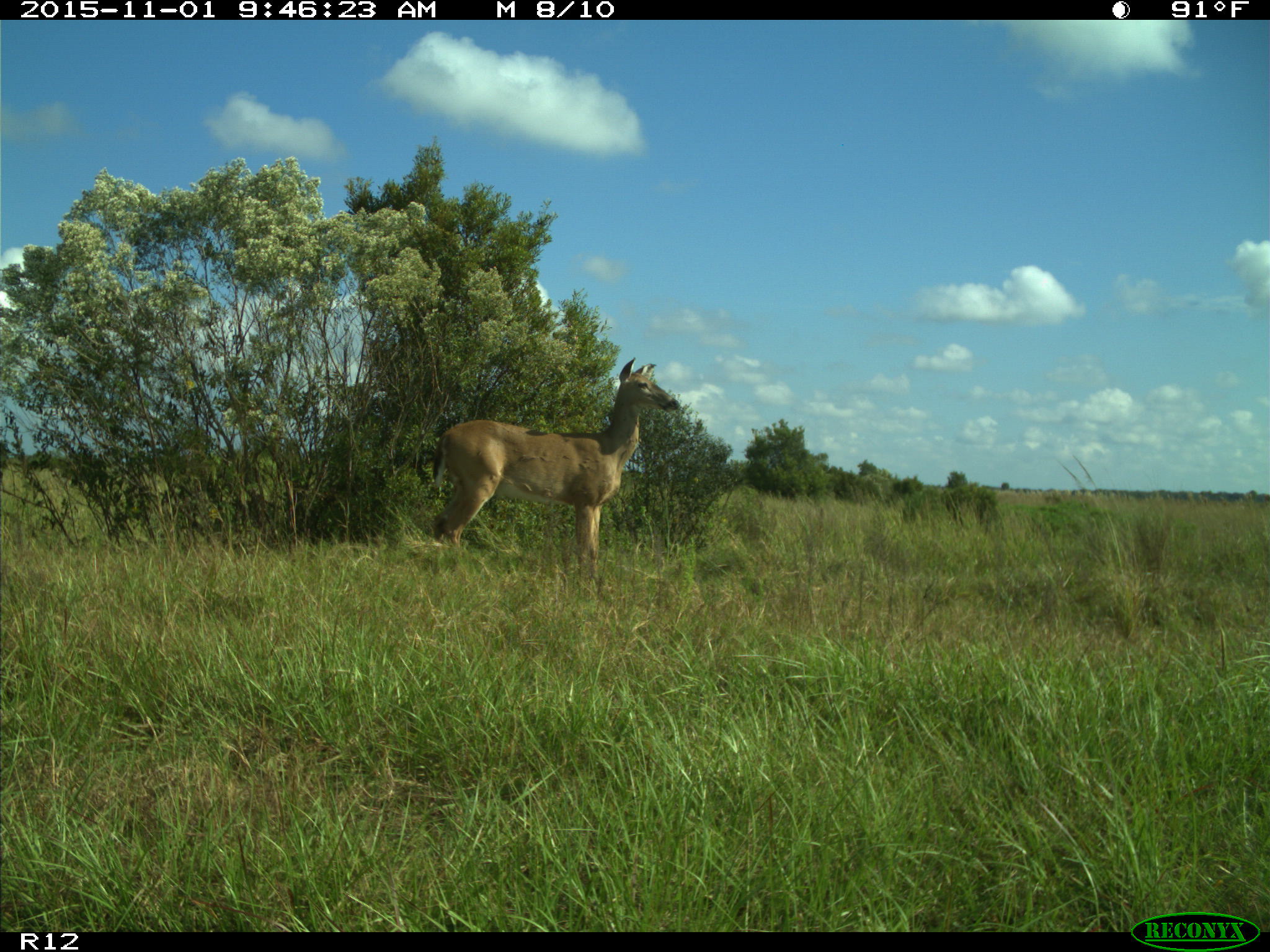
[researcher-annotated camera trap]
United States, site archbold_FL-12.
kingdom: Animalia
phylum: Chordata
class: Mammalia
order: Artiodactyla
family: Cervidae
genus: Odocoileus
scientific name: Odocoileus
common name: deer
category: unidentified deer